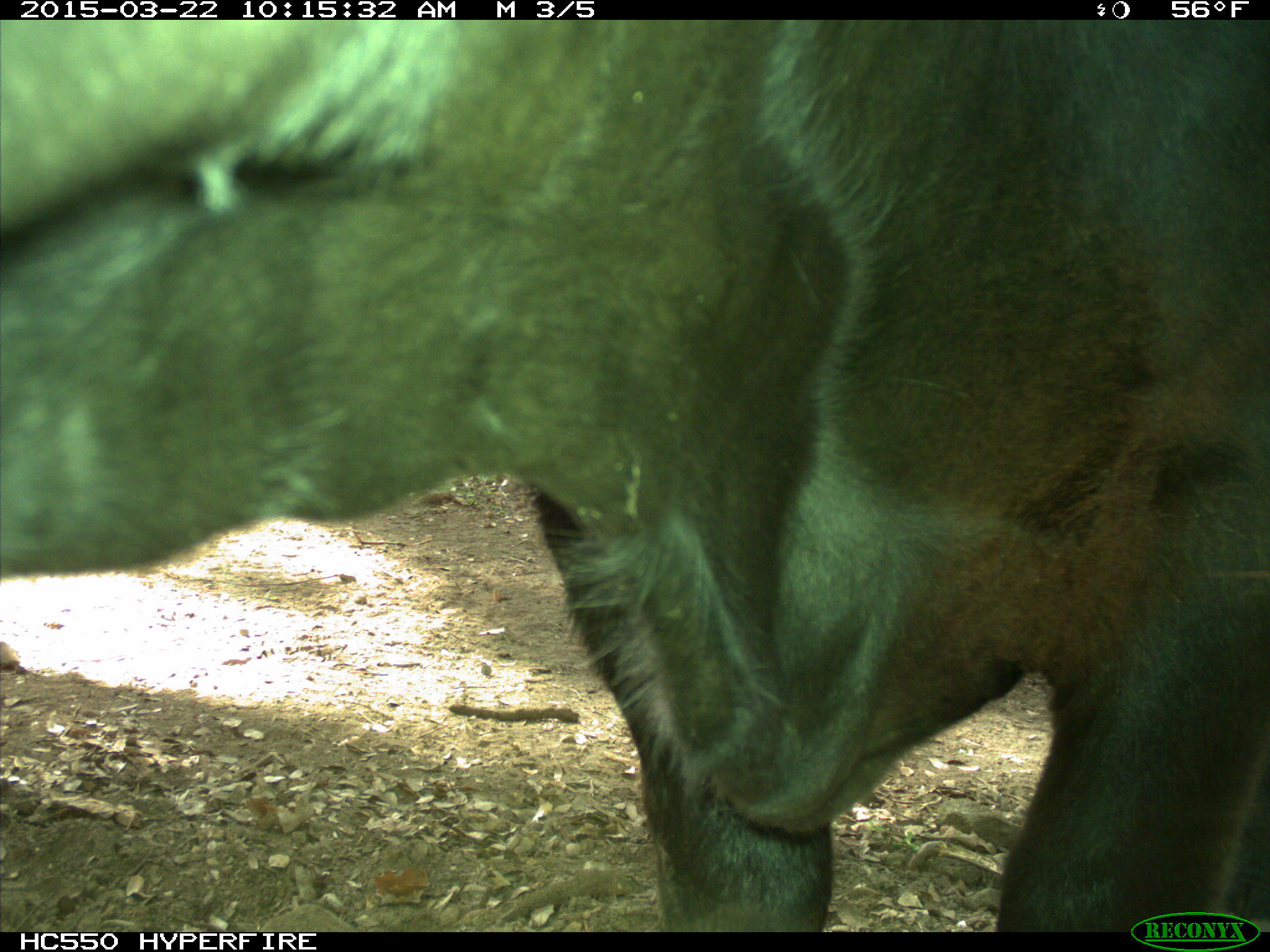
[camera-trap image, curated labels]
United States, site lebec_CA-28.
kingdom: Animalia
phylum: Chordata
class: Mammalia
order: Artiodactyla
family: Bovidae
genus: Bos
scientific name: Bos taurus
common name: domestic cow